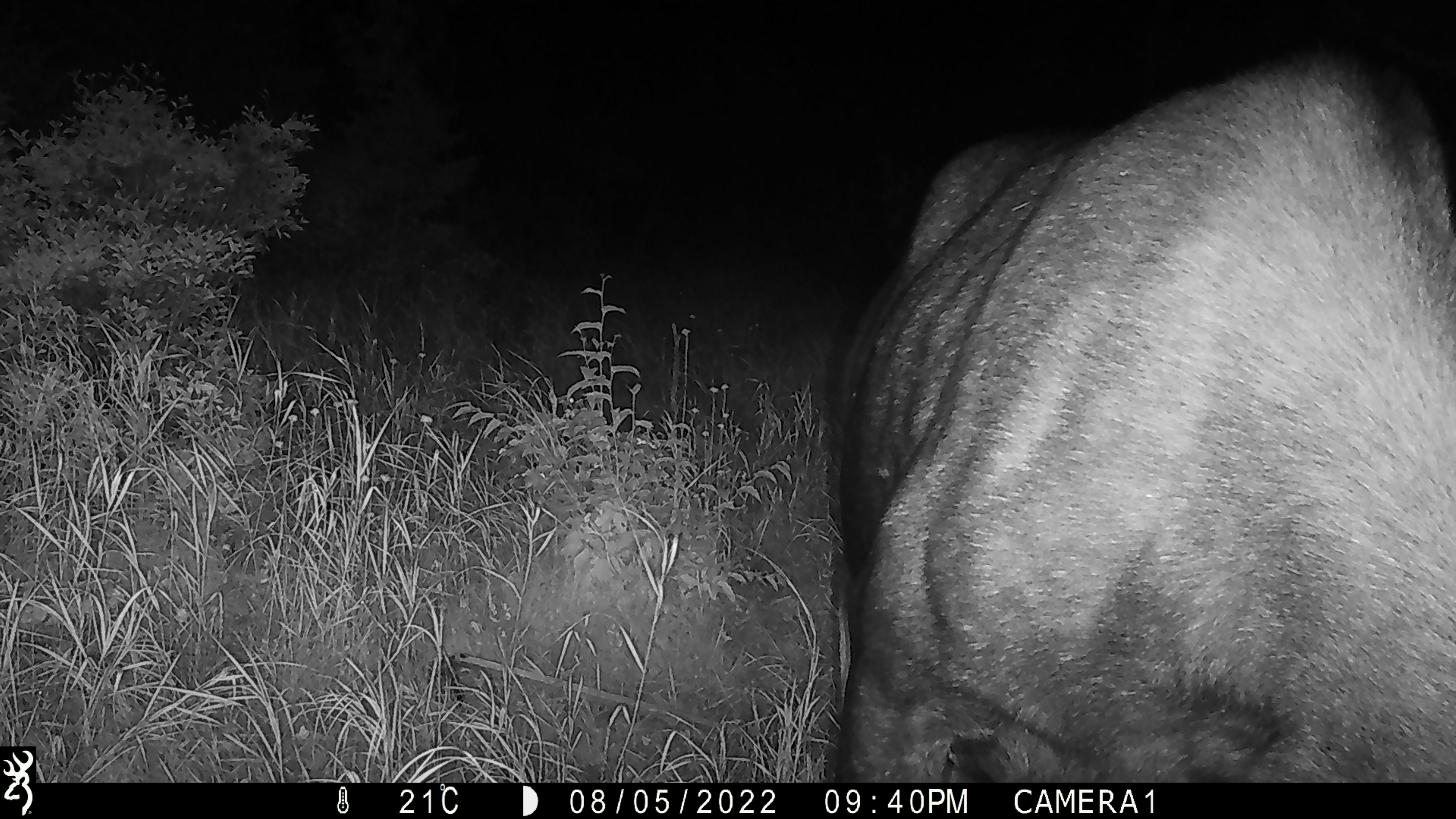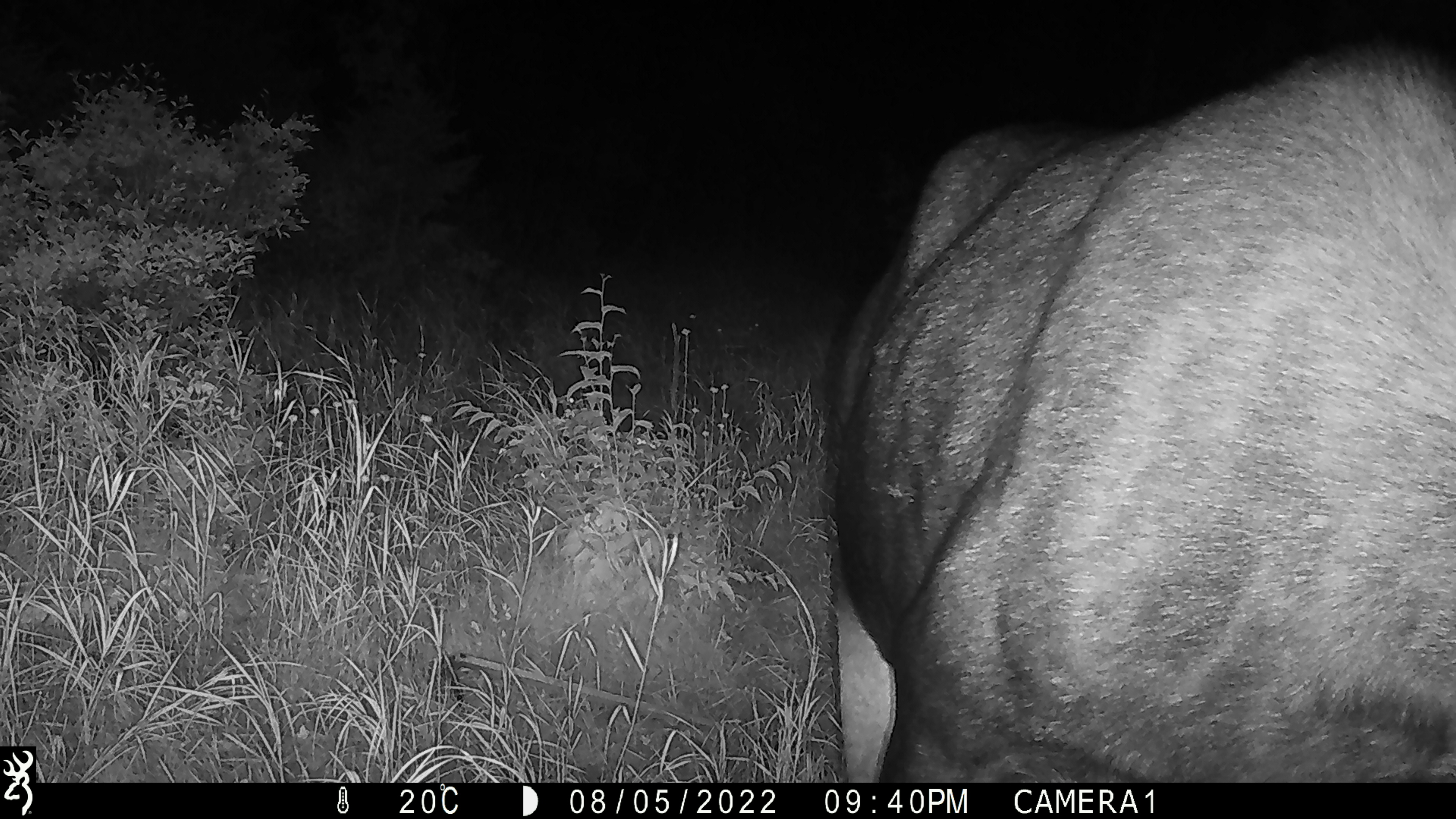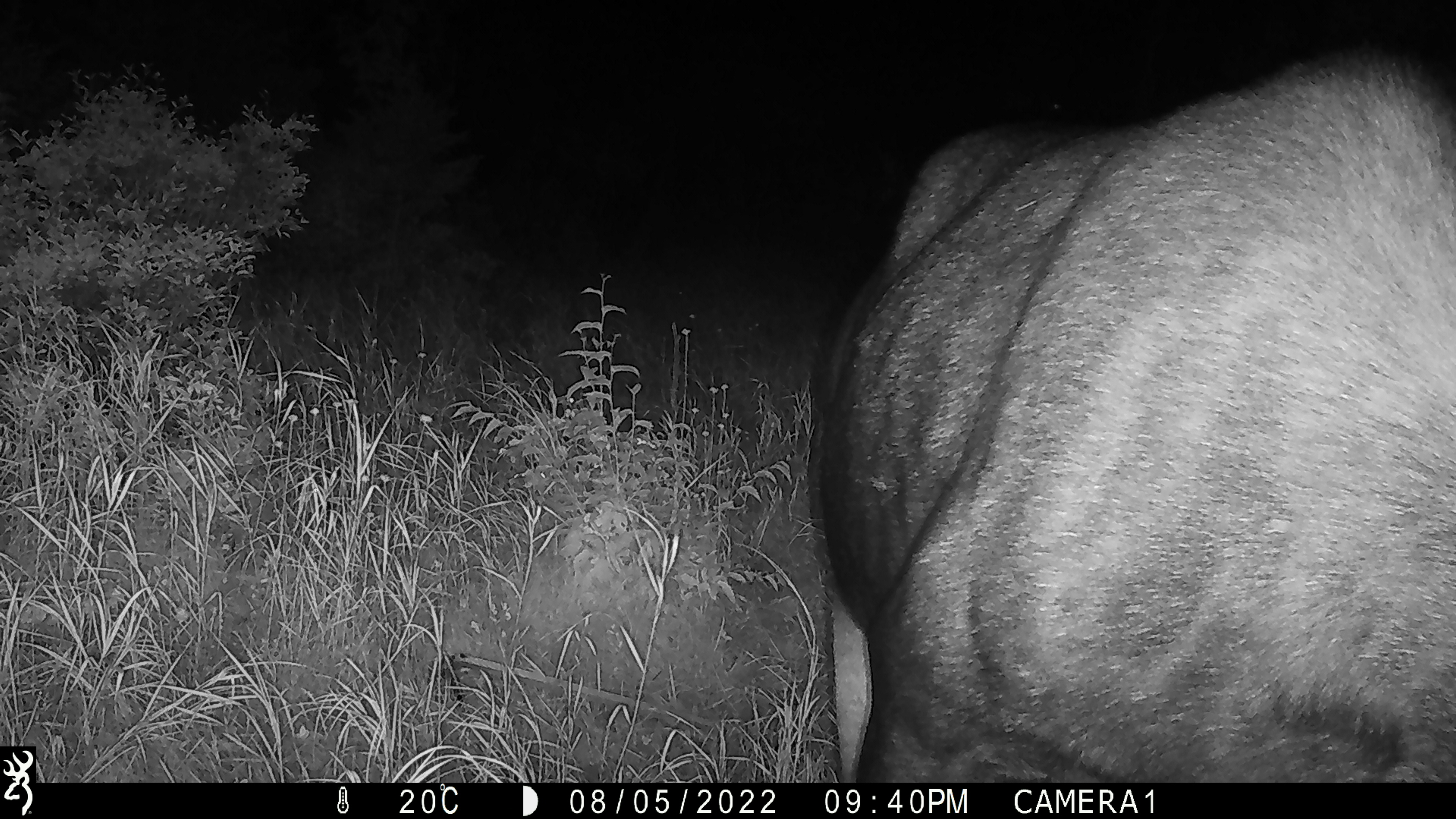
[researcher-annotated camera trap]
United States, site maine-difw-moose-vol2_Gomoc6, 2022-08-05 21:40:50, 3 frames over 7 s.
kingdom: Animalia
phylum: Chordata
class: Mammalia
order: Artiodactyla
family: Cervidae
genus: Alces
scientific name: Alces alces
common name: moose